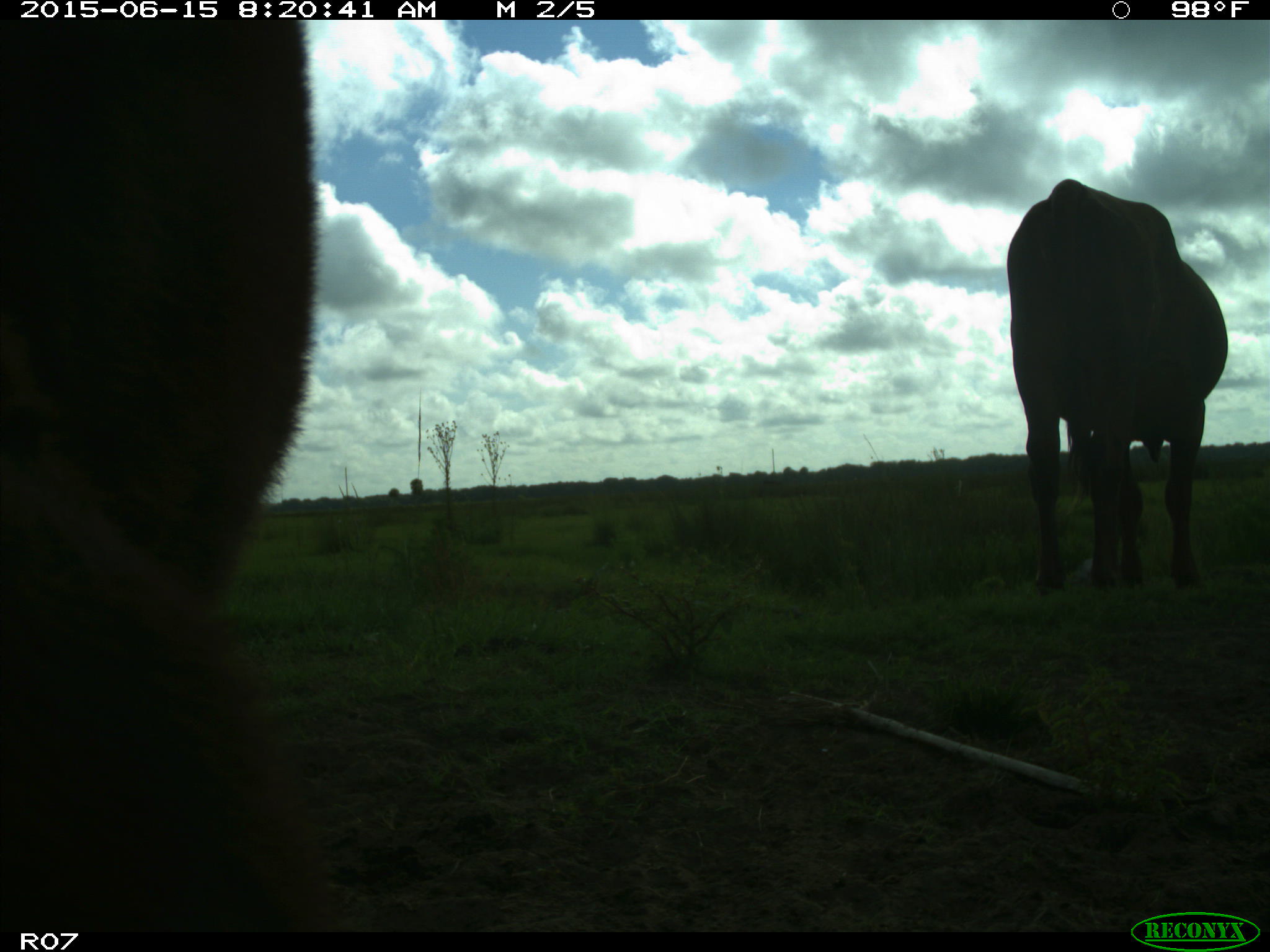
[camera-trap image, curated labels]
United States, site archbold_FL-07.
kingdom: Animalia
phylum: Chordata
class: Mammalia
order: Artiodactyla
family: Bovidae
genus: Bos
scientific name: Bos taurus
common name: domestic cow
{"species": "Bos taurus (domestic cow)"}